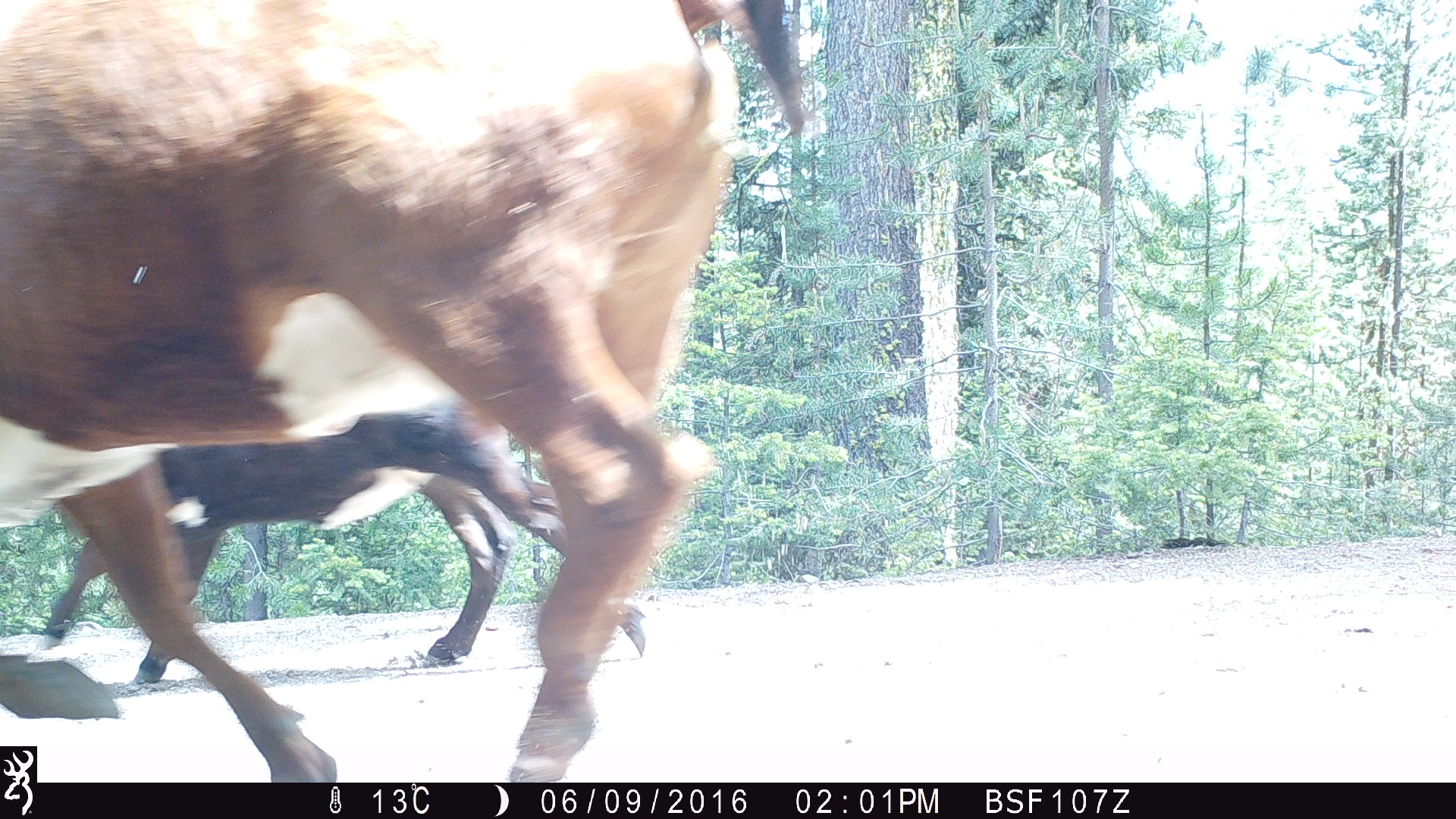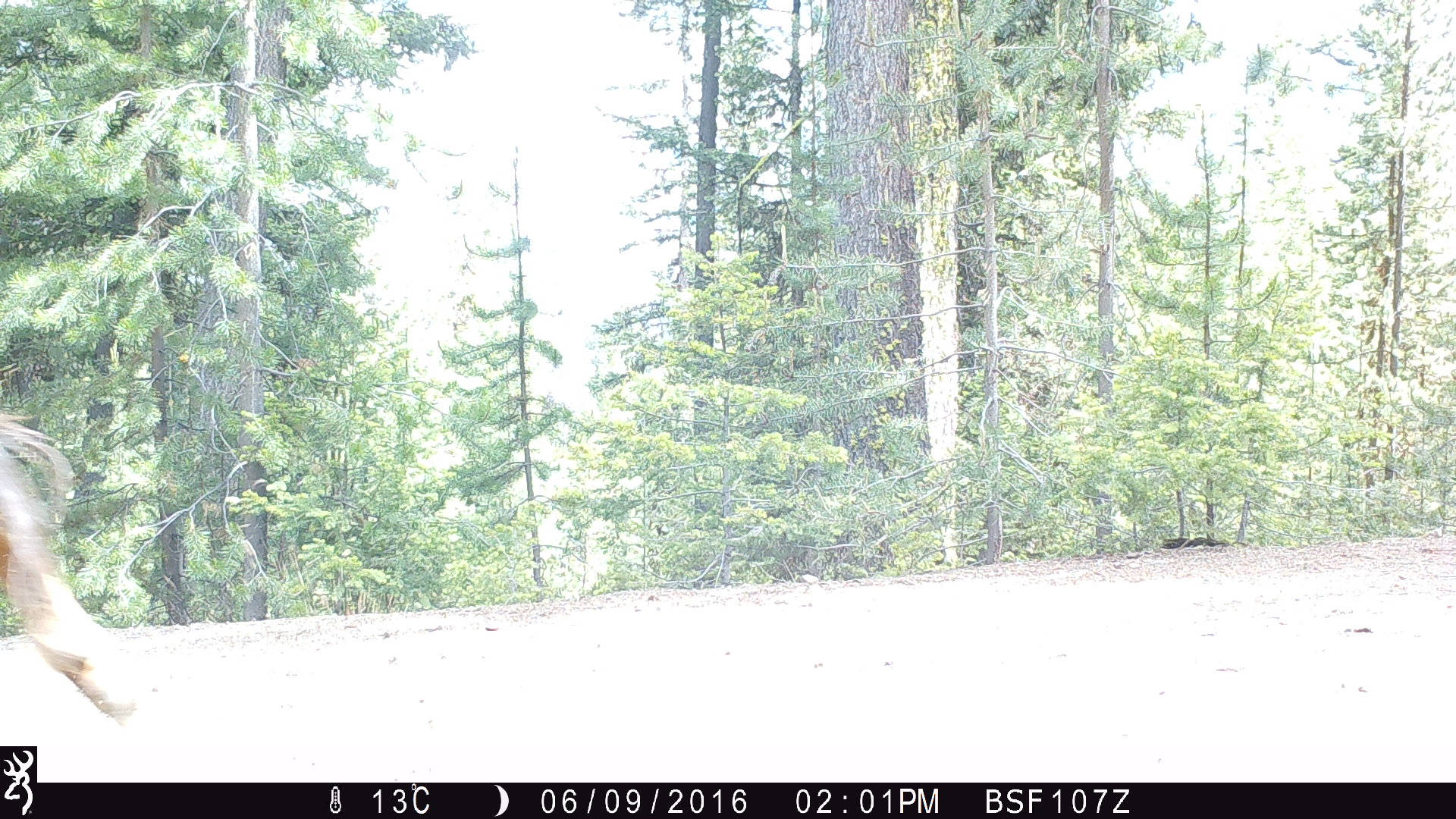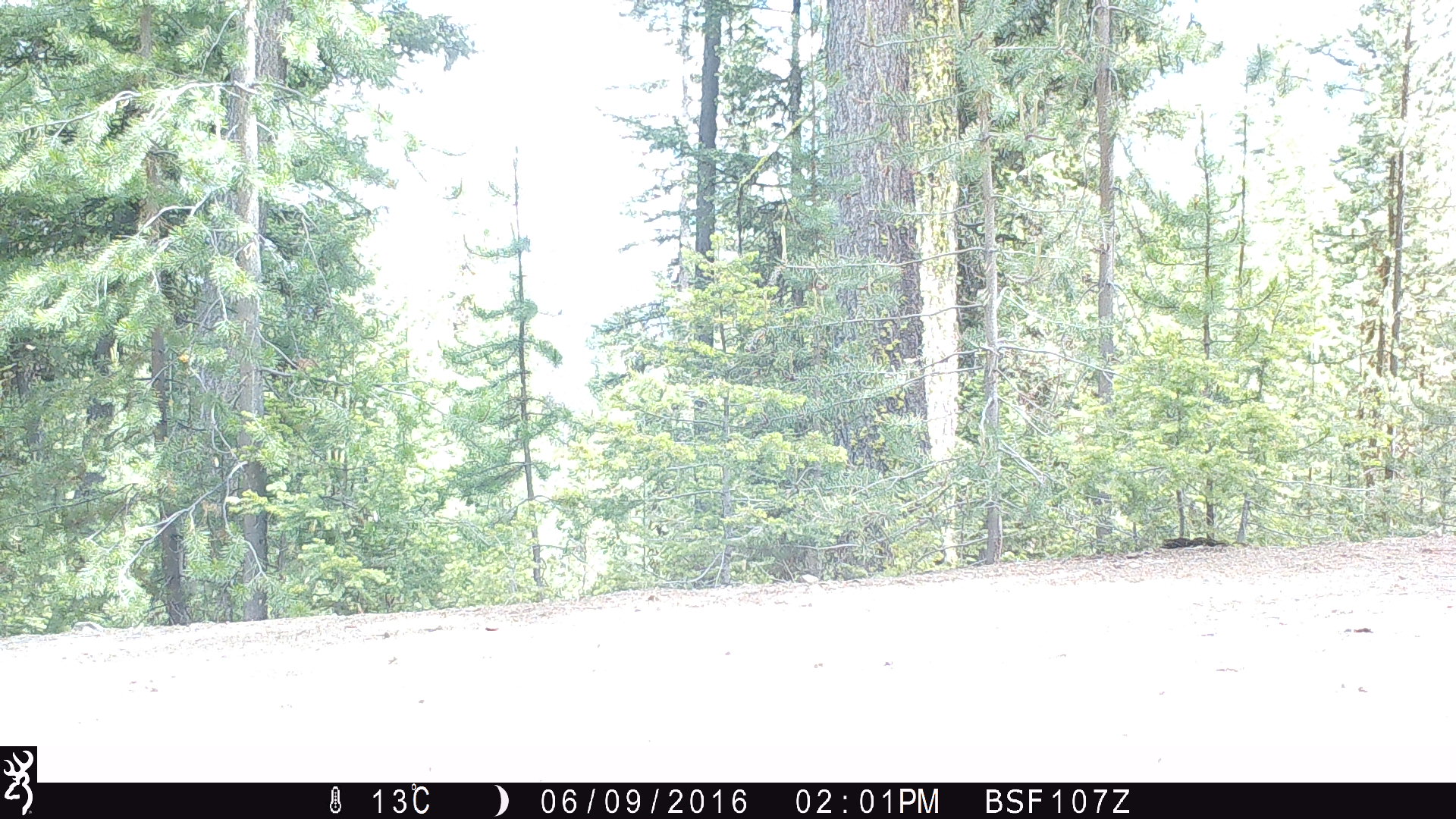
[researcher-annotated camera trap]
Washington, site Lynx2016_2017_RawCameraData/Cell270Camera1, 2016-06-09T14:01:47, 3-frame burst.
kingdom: Animalia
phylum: Chordata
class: Mammalia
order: Artiodactyla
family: Bovidae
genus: Bos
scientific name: Bos taurus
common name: domestic cattle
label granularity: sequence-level